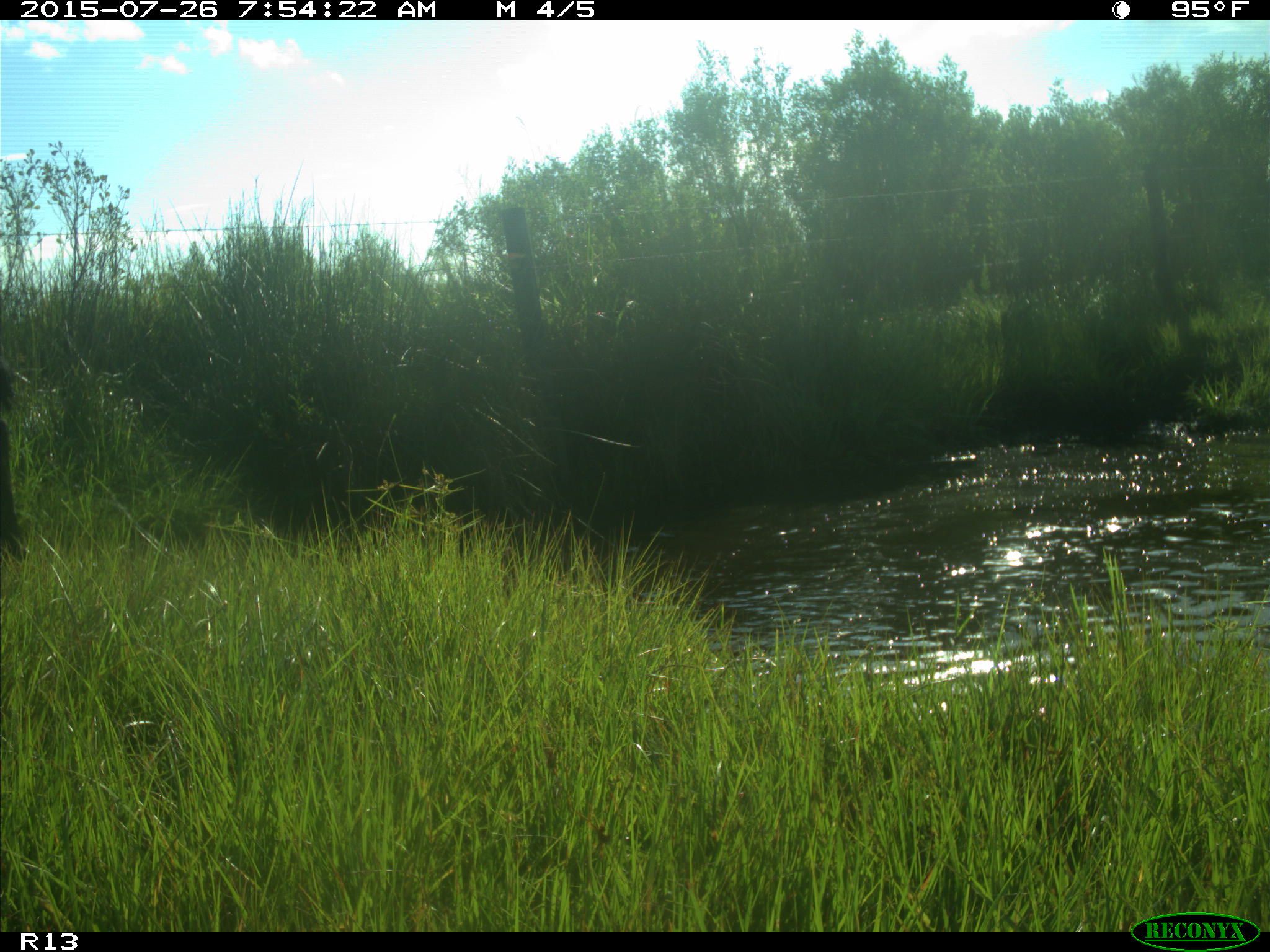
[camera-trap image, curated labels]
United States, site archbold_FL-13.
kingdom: Animalia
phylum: Chordata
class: Mammalia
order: Artiodactyla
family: Bovidae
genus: Bos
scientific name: Bos taurus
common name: domestic cow